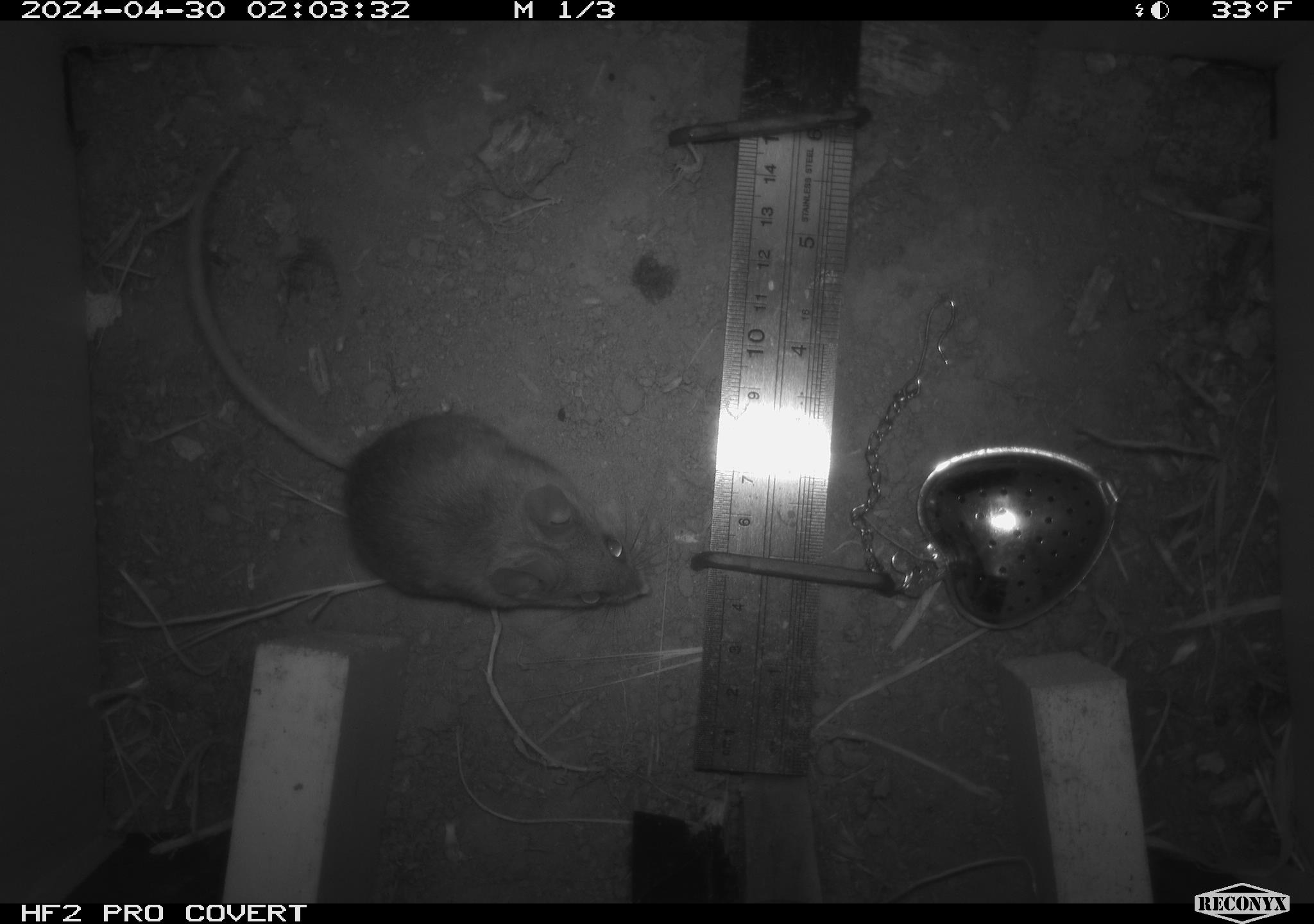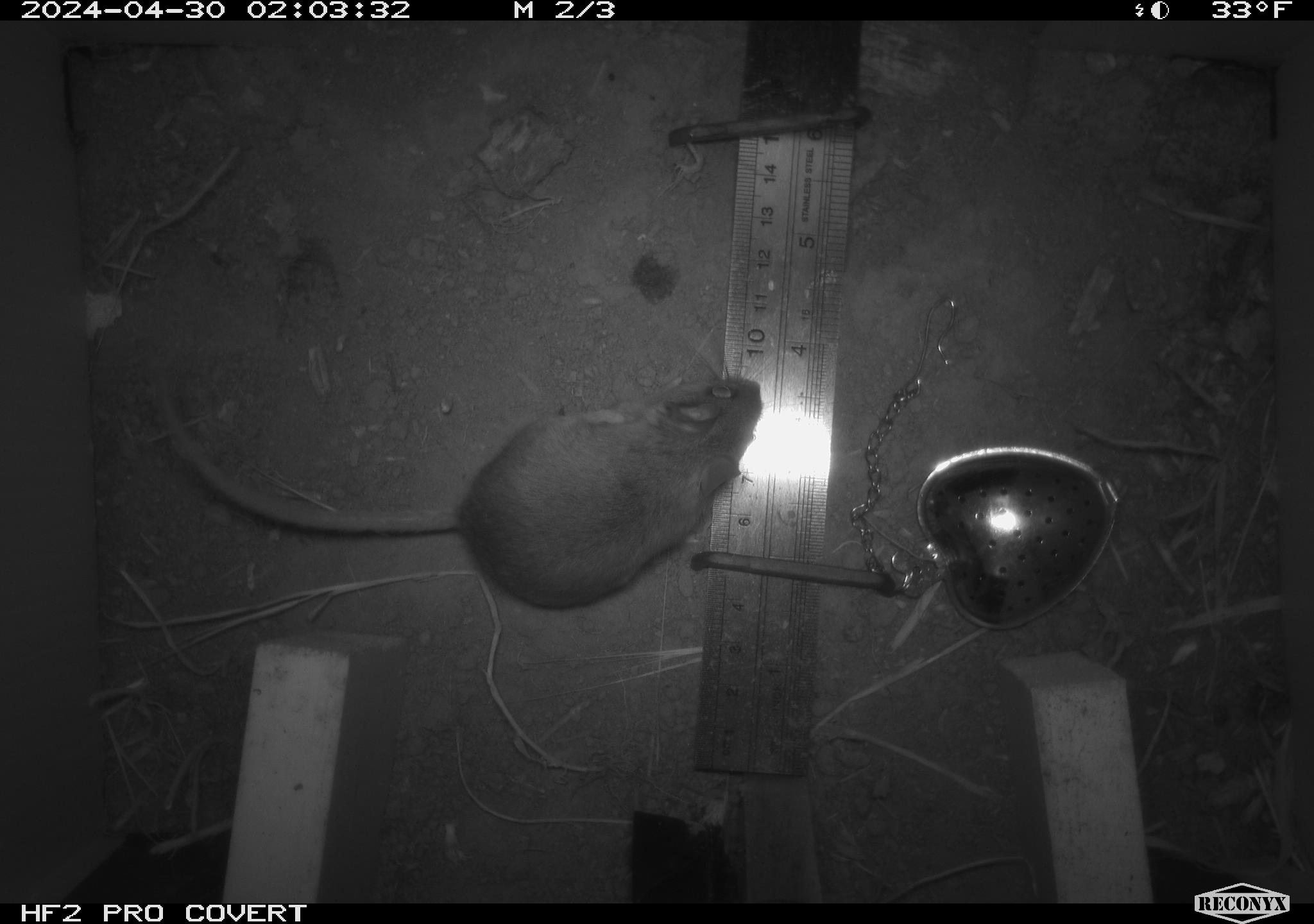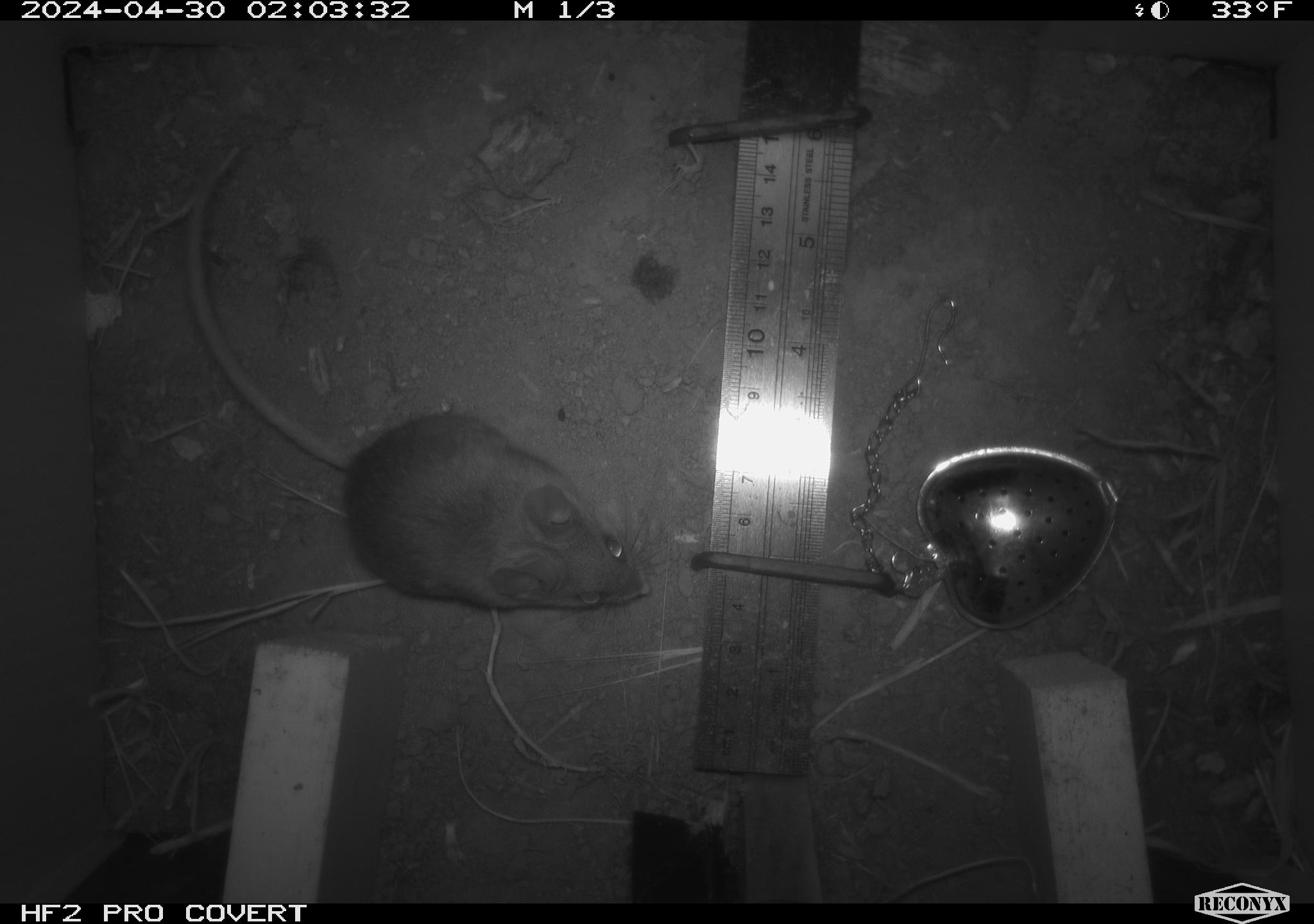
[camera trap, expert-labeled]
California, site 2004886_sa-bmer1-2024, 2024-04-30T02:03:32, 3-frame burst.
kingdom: Animalia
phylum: Chordata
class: Mammalia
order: Rodentia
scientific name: Rodentia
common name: mouse species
Mouse species (Rodentia).